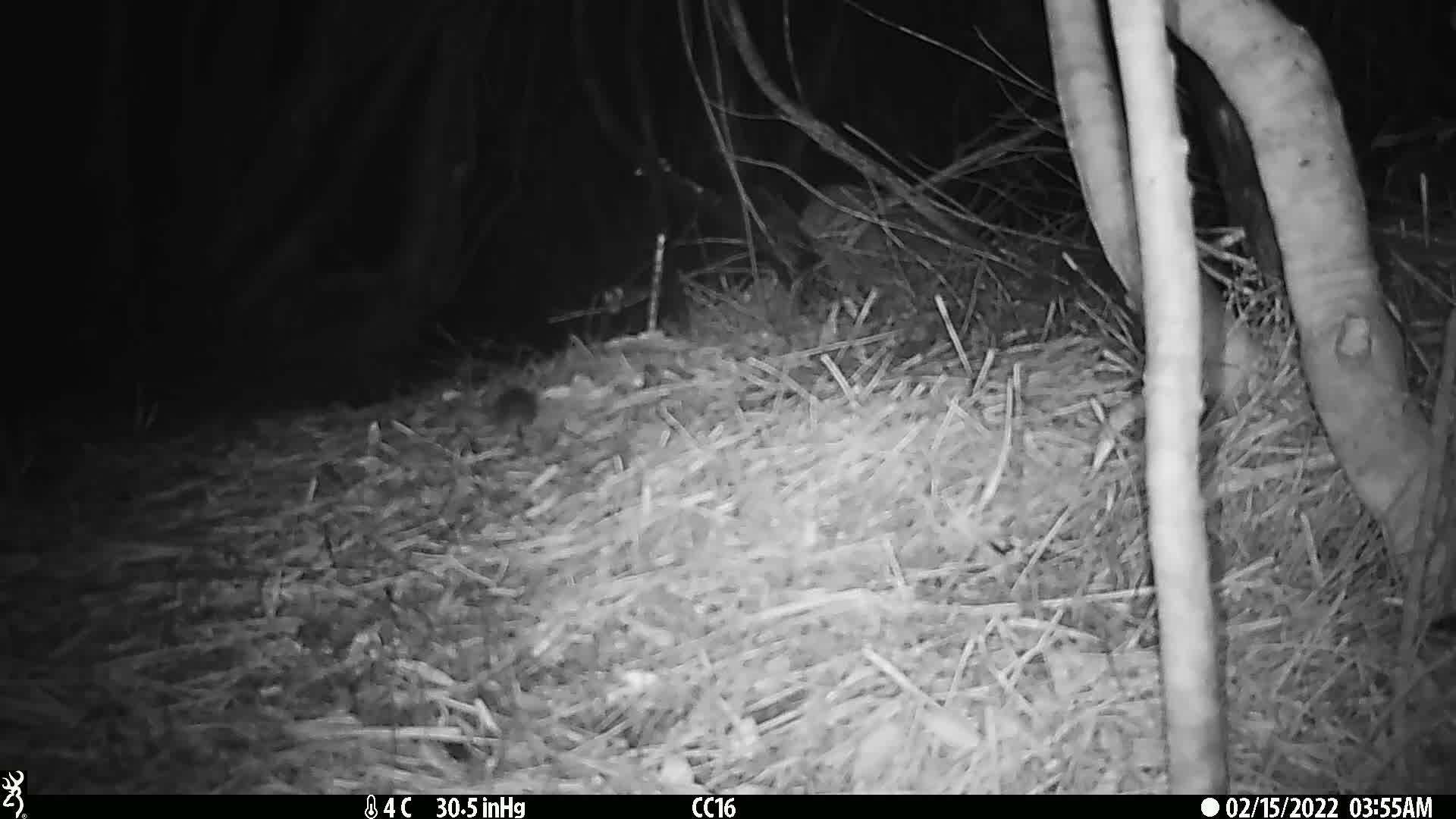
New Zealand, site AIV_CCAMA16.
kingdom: Animalia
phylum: Chordata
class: Mammalia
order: Rodentia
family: Muridae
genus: Mus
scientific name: Mus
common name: mouse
Mouse (Mus).